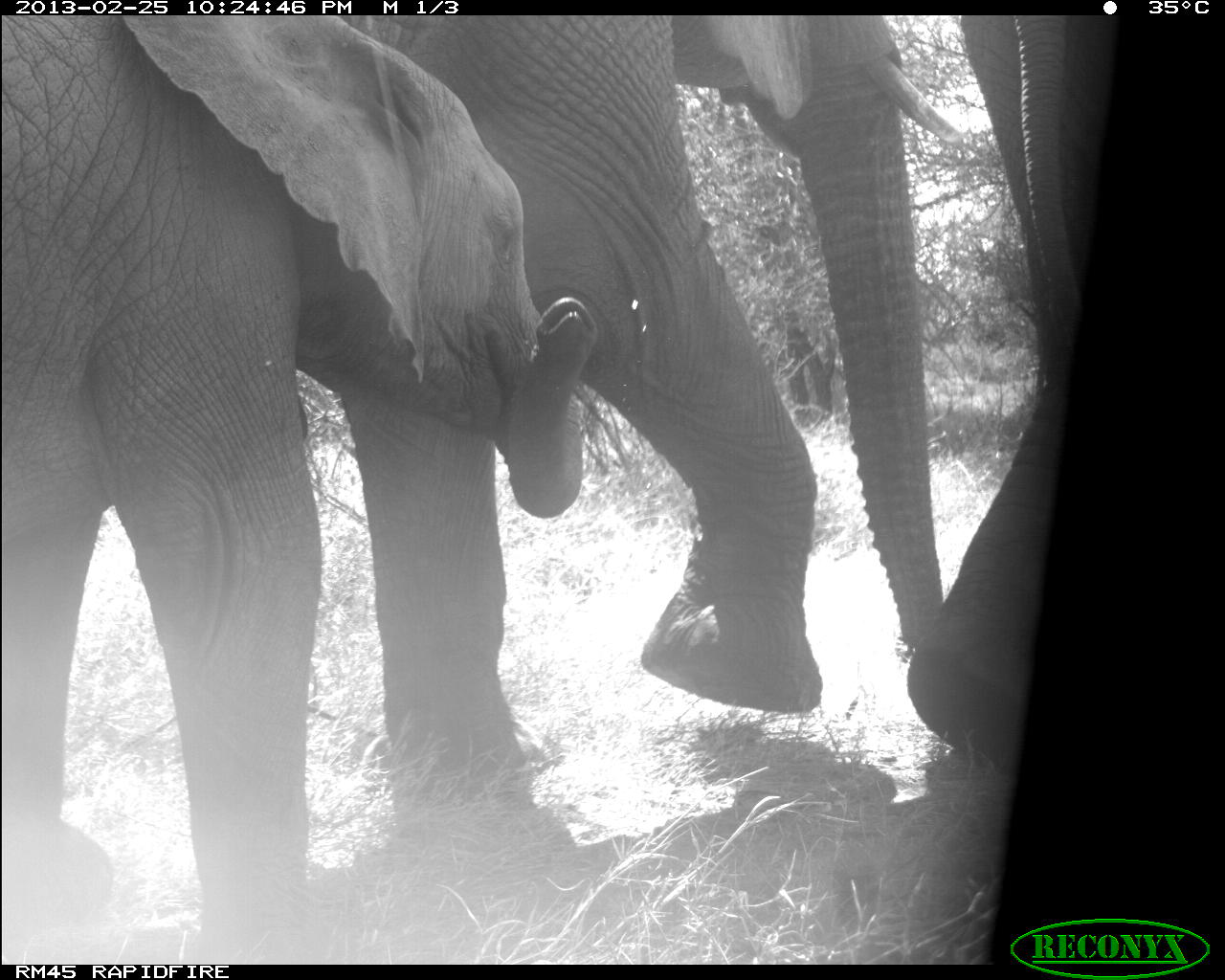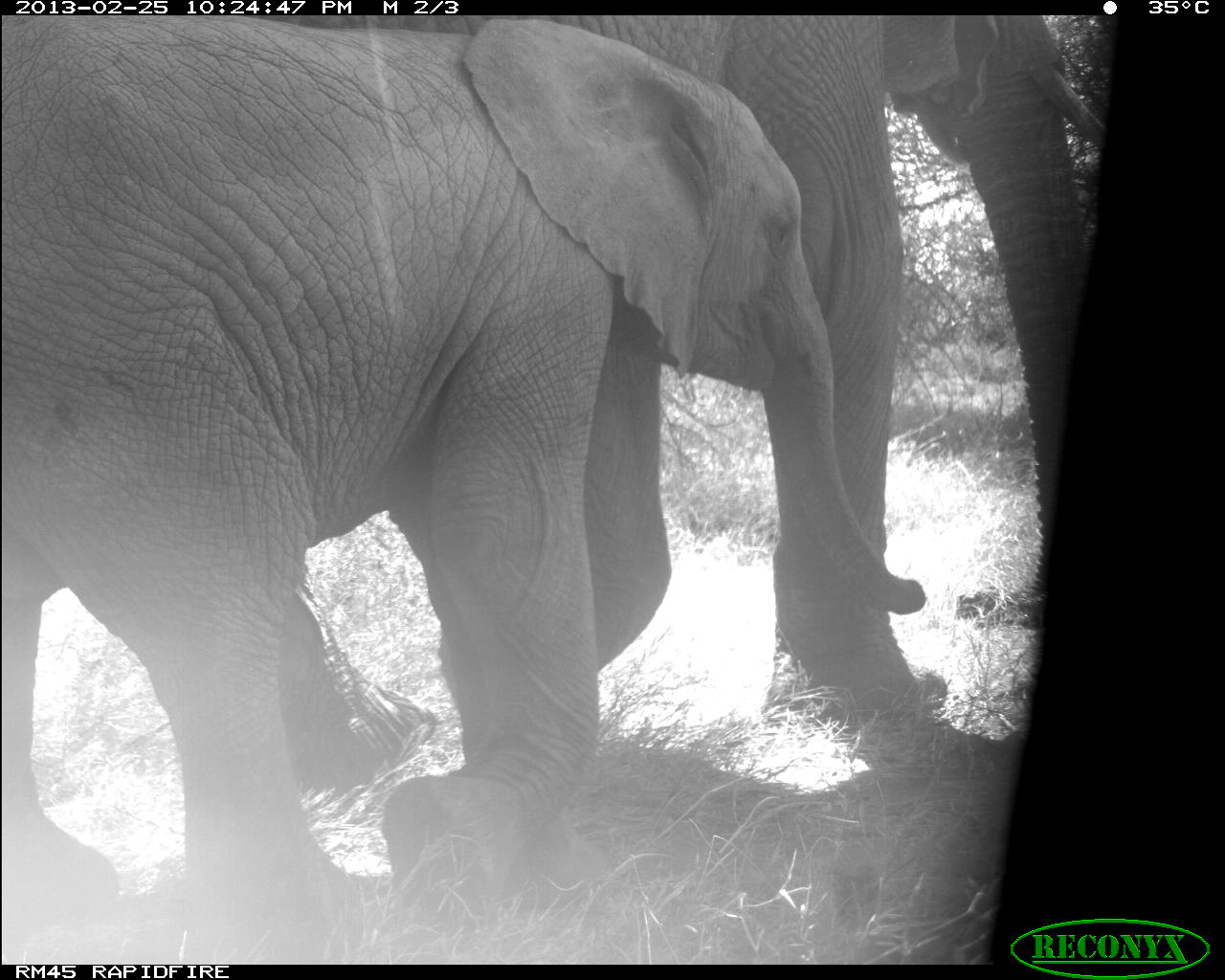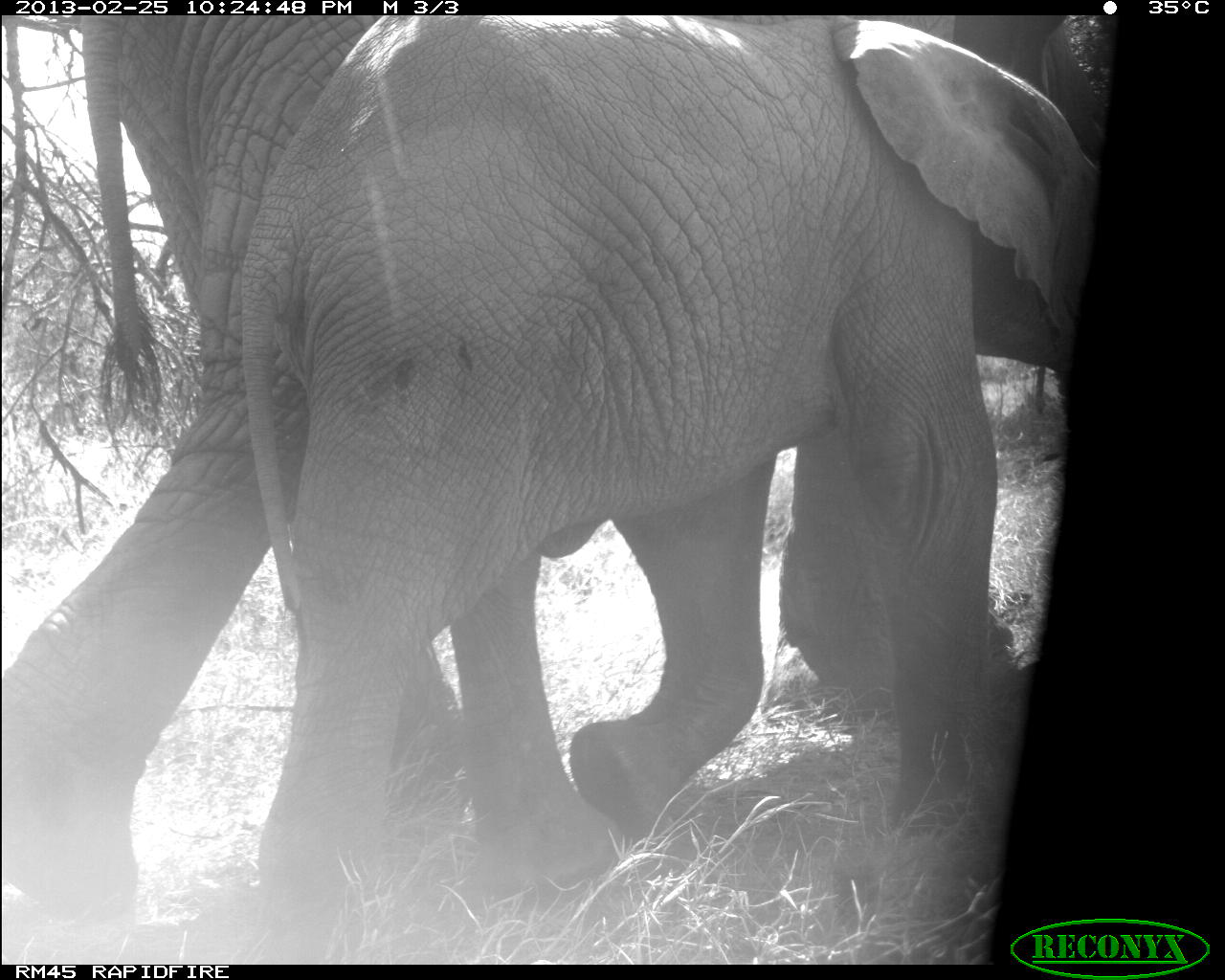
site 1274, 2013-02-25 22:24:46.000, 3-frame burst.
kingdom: Animalia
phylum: Chordata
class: Mammalia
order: Proboscidea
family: Elephantidae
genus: Loxodonta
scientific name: Loxodonta africana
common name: african bush elephant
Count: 3.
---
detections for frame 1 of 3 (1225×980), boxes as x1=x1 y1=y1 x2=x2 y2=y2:
loxodonta africana: x1=0 y1=14 x2=601 y2=963; x1=333 y1=11 x2=959 y2=788; x1=901 y1=14 x2=1108 y2=775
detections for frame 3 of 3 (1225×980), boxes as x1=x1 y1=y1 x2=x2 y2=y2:
loxodonta africana: x1=0 y1=10 x2=1100 y2=914; x1=242 y1=13 x2=1103 y2=913